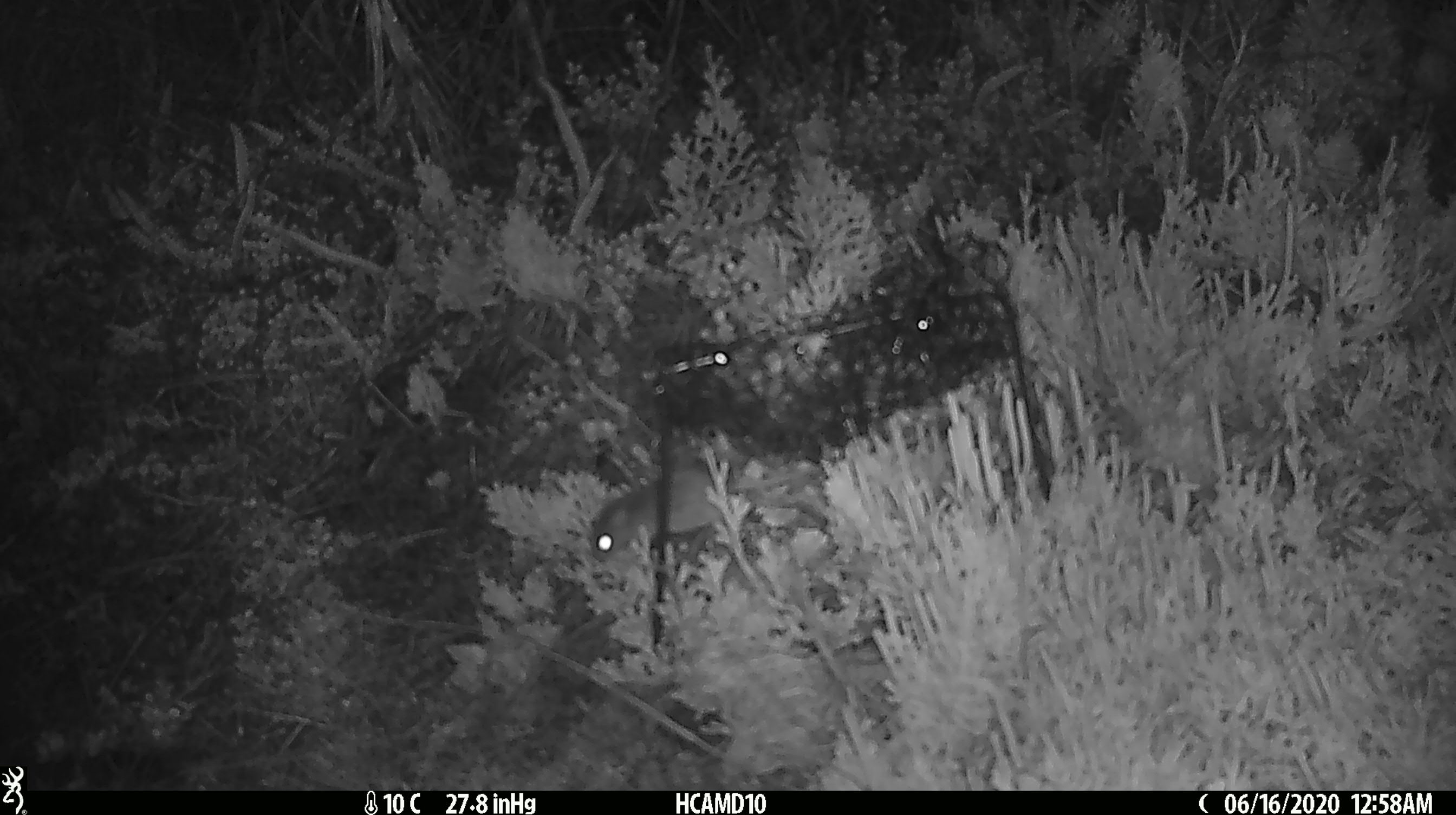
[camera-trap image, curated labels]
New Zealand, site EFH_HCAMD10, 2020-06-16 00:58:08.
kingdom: Animalia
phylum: Chordata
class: Mammalia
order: Rodentia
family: Muridae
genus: Mus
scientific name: Mus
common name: mouse